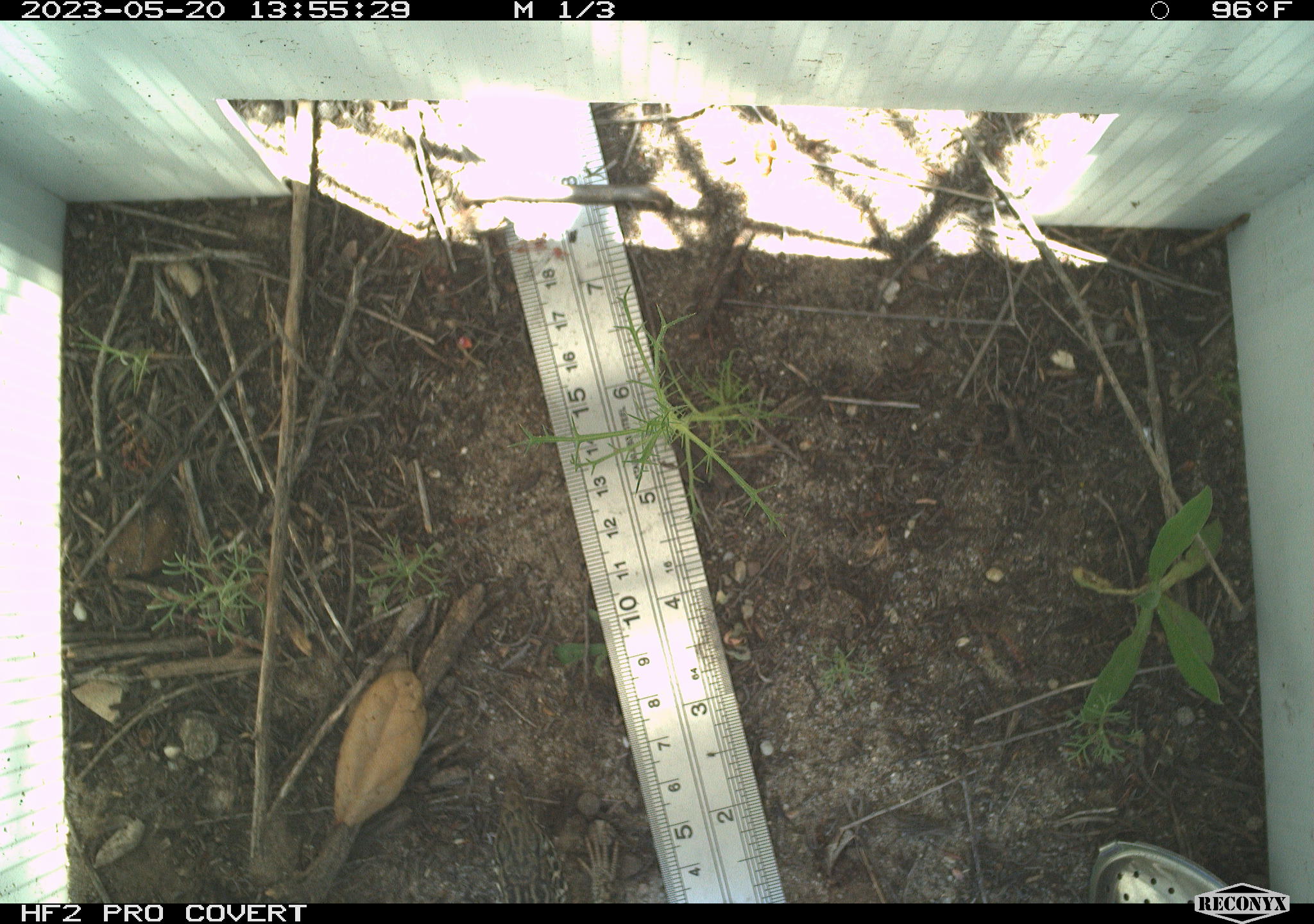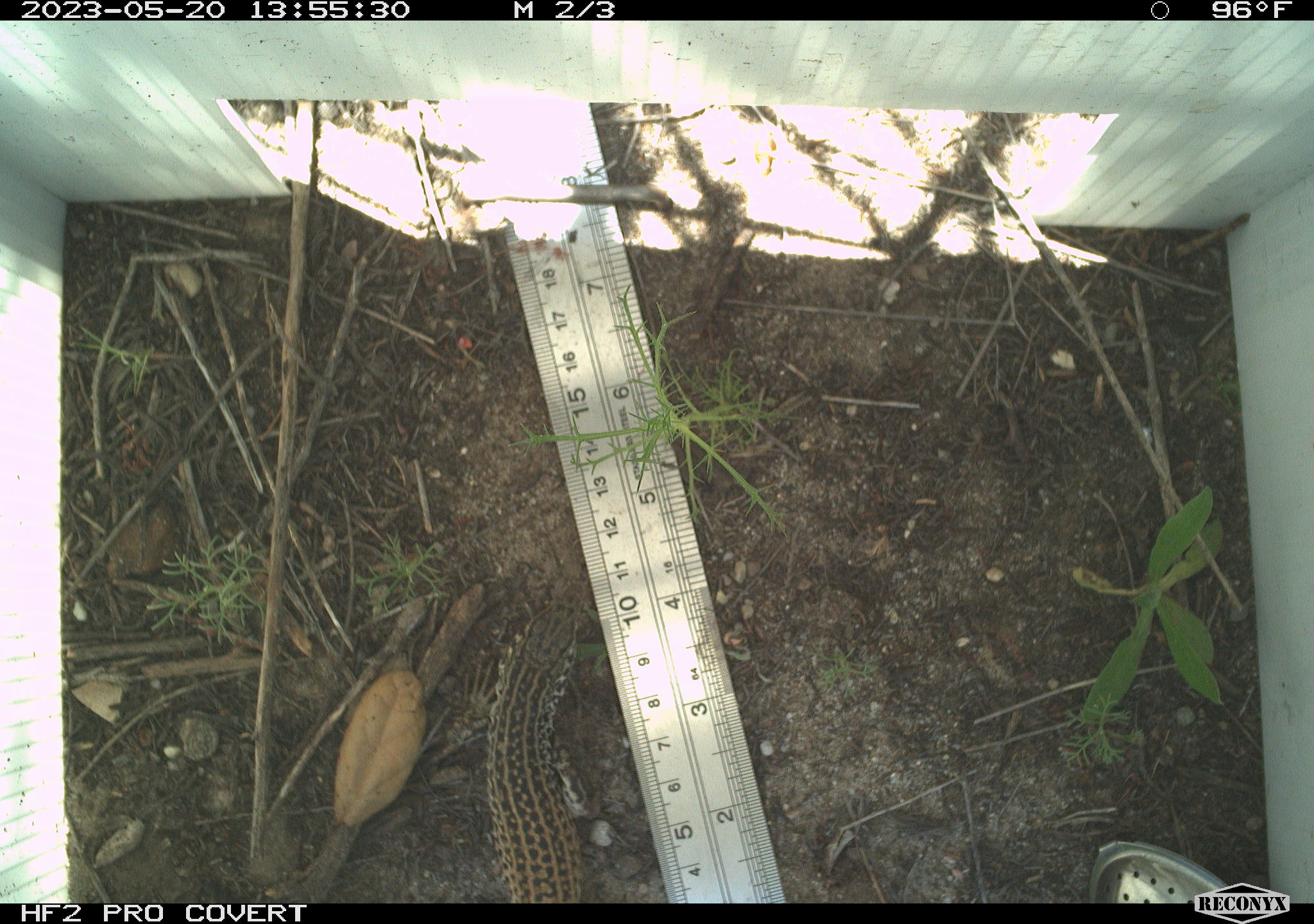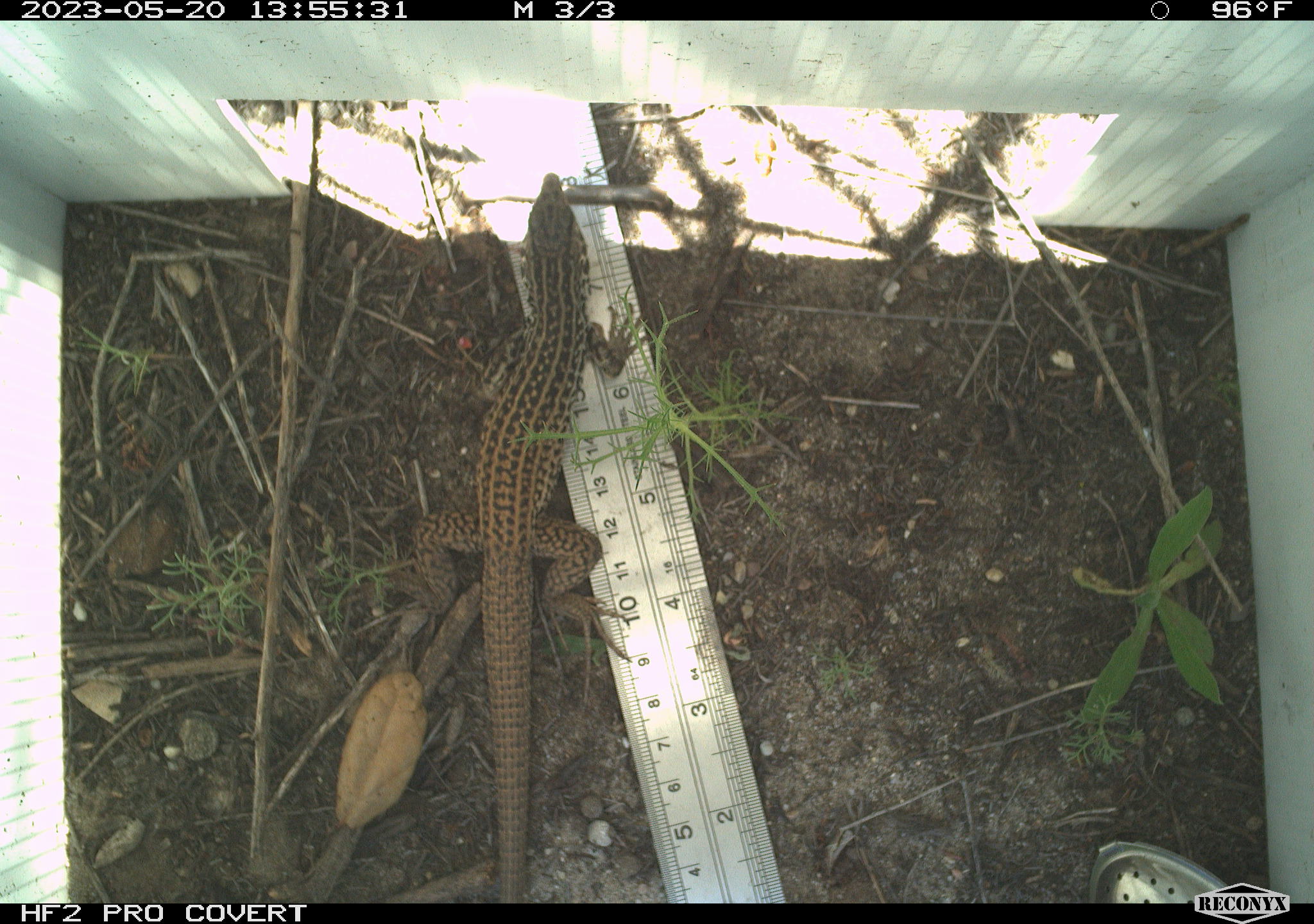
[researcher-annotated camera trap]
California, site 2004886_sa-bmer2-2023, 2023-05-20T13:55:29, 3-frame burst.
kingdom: Animalia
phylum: Chordata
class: Reptilia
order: Squamata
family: Teiidae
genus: Aspidoscelis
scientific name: Aspidoscelis tigris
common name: western whiptail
Western whiptail (Aspidoscelis tigris).